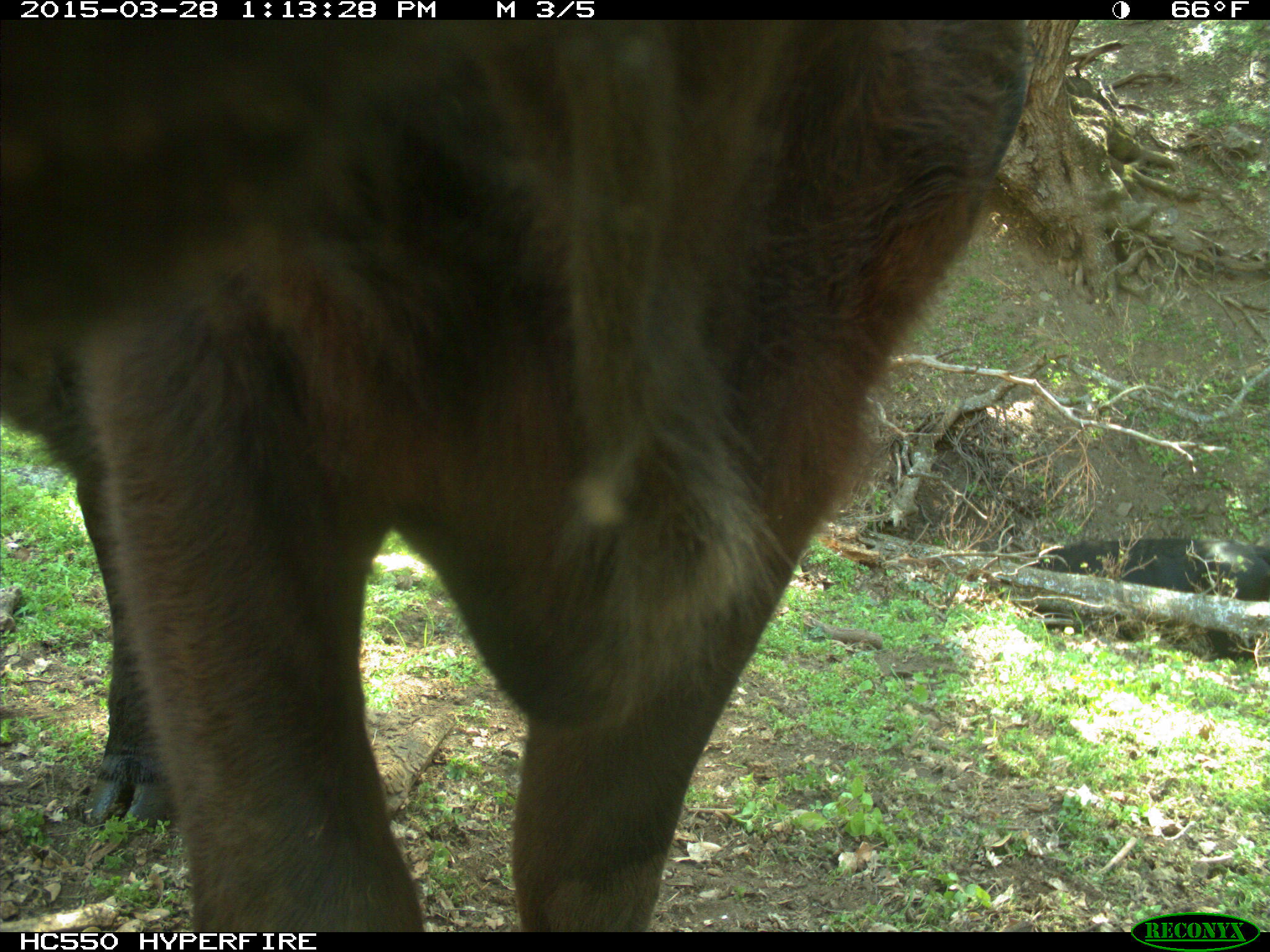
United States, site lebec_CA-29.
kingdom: Animalia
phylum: Chordata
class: Mammalia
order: Artiodactyla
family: Bovidae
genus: Bos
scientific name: Bos taurus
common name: domestic cow